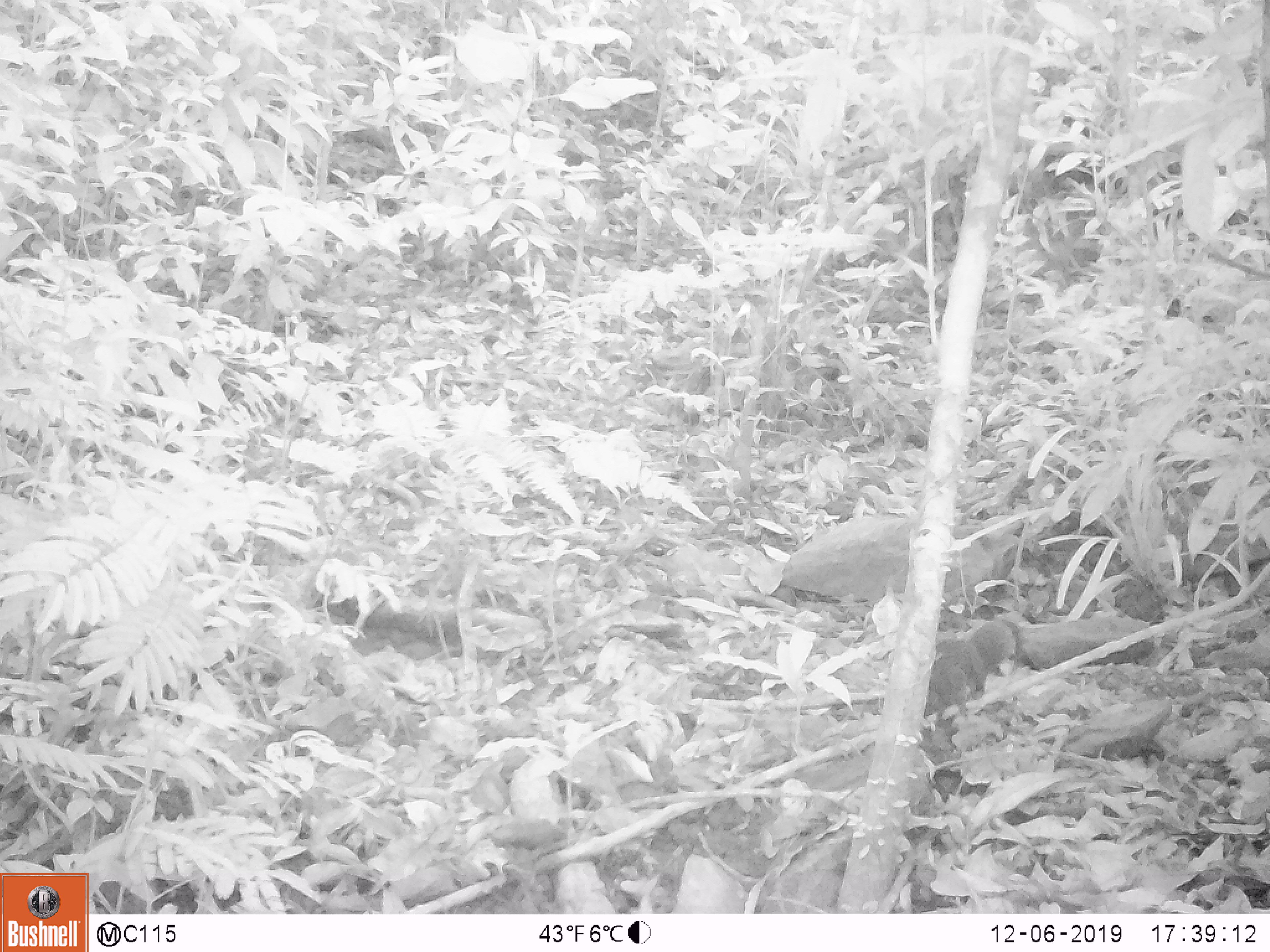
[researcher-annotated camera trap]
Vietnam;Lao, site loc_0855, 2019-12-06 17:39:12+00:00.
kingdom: Animalia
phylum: Chordata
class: Mammalia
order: Rodentia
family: Sciuridae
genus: Sciurus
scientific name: Sciurus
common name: squirrel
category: unidentified squirrel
Unidentified squirrel (squirrel) (Sciurus). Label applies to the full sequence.